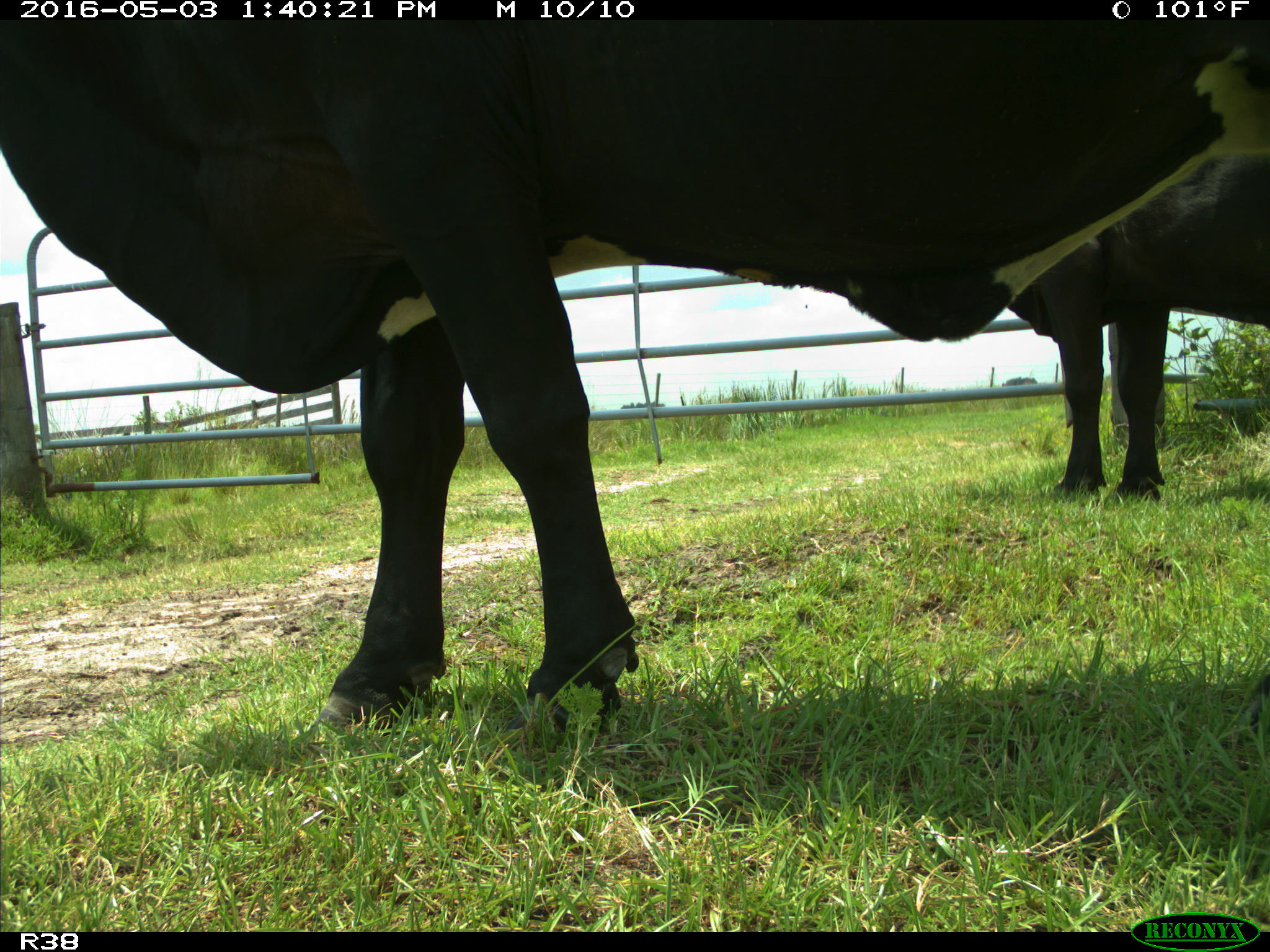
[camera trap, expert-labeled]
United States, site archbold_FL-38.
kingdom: Animalia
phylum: Chordata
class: Mammalia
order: Artiodactyla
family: Bovidae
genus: Bos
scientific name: Bos taurus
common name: domestic cow